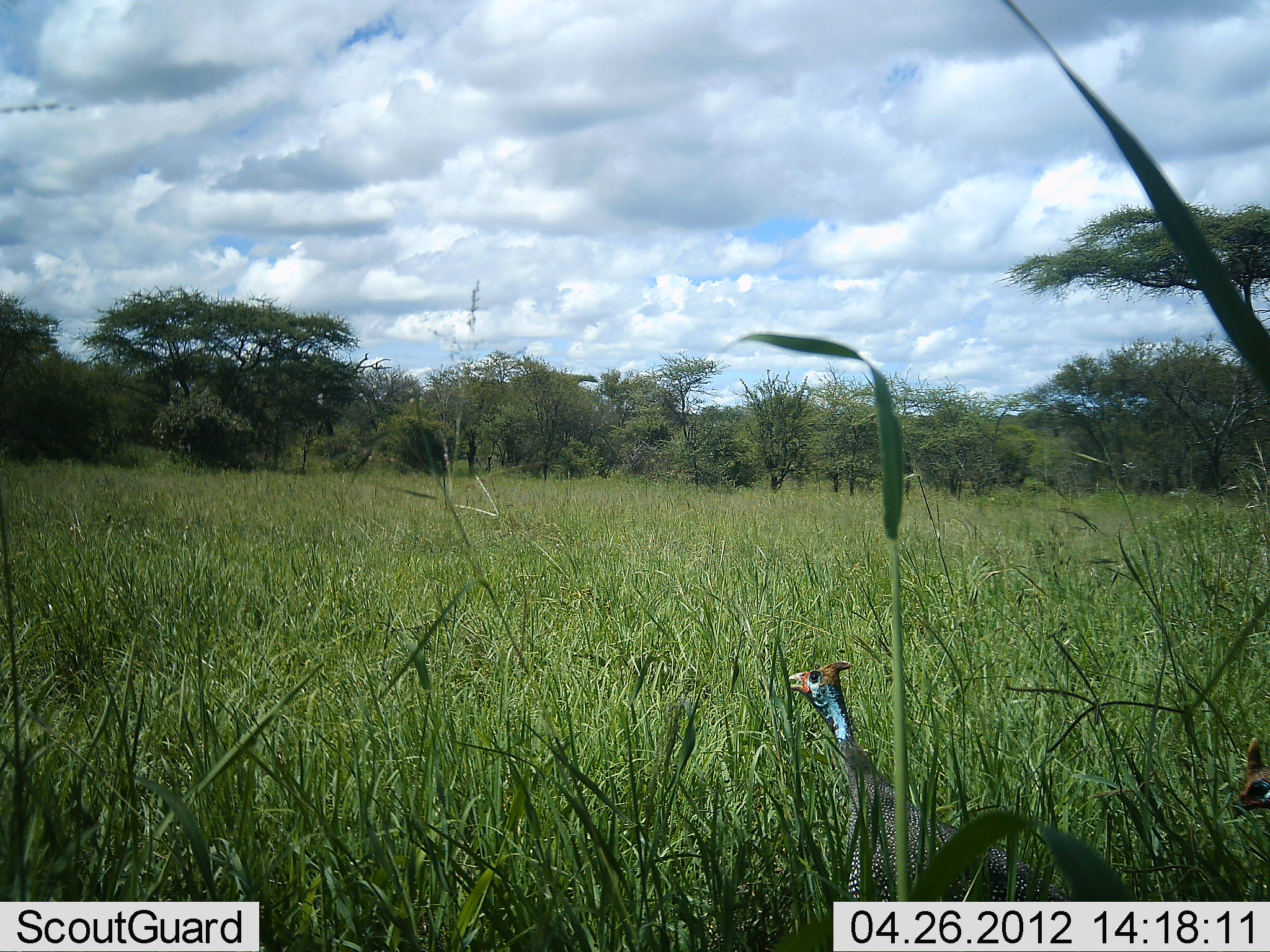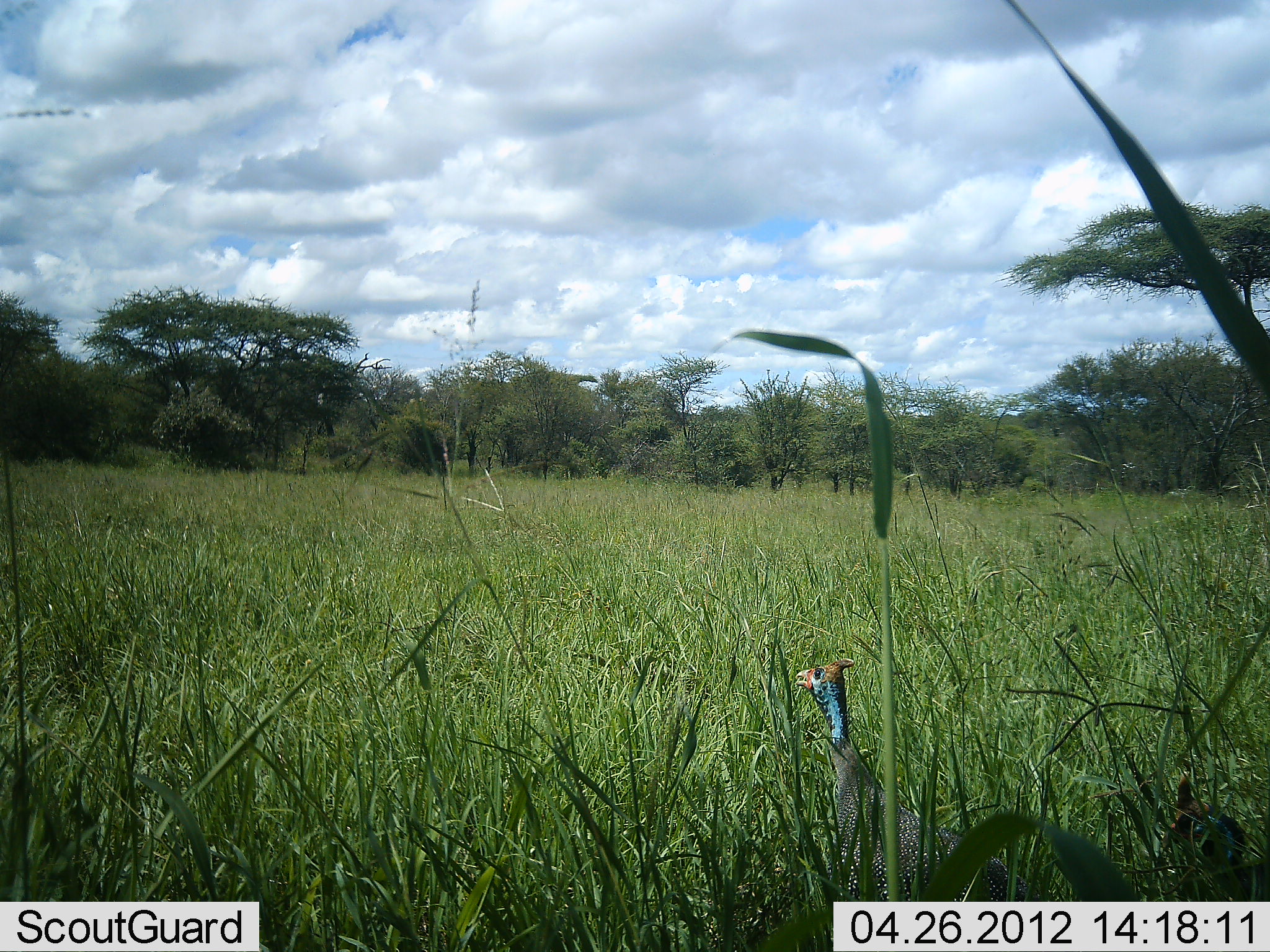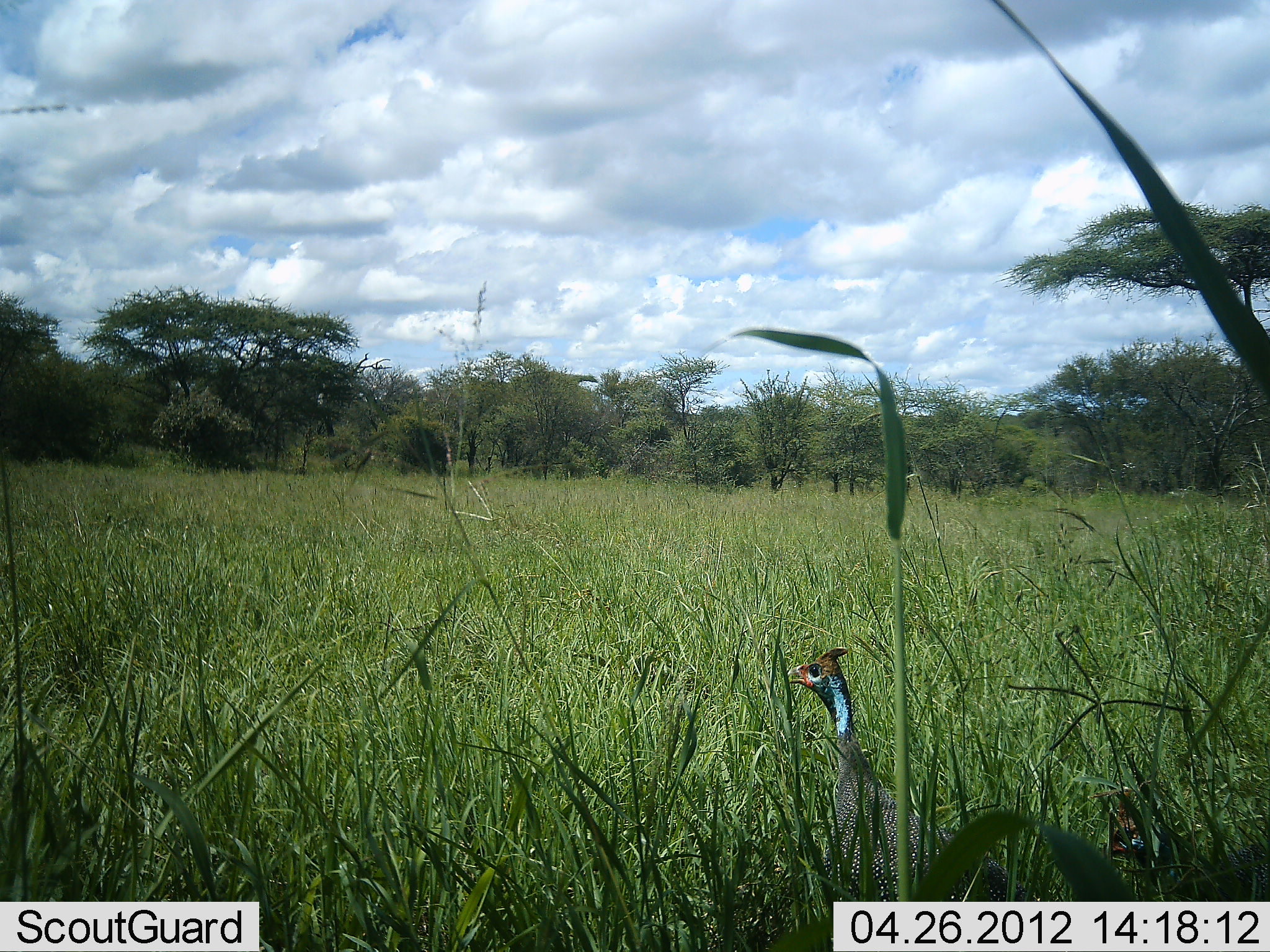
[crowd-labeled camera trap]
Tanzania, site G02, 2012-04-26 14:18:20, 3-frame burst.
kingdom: Animalia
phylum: Chordata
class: Aves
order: Galliformes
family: Numididae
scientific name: Numididae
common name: guinea fowl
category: guineafowl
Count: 2.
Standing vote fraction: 75%.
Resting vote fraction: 0%.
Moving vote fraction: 46%.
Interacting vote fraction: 4%.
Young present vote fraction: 4%.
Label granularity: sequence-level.